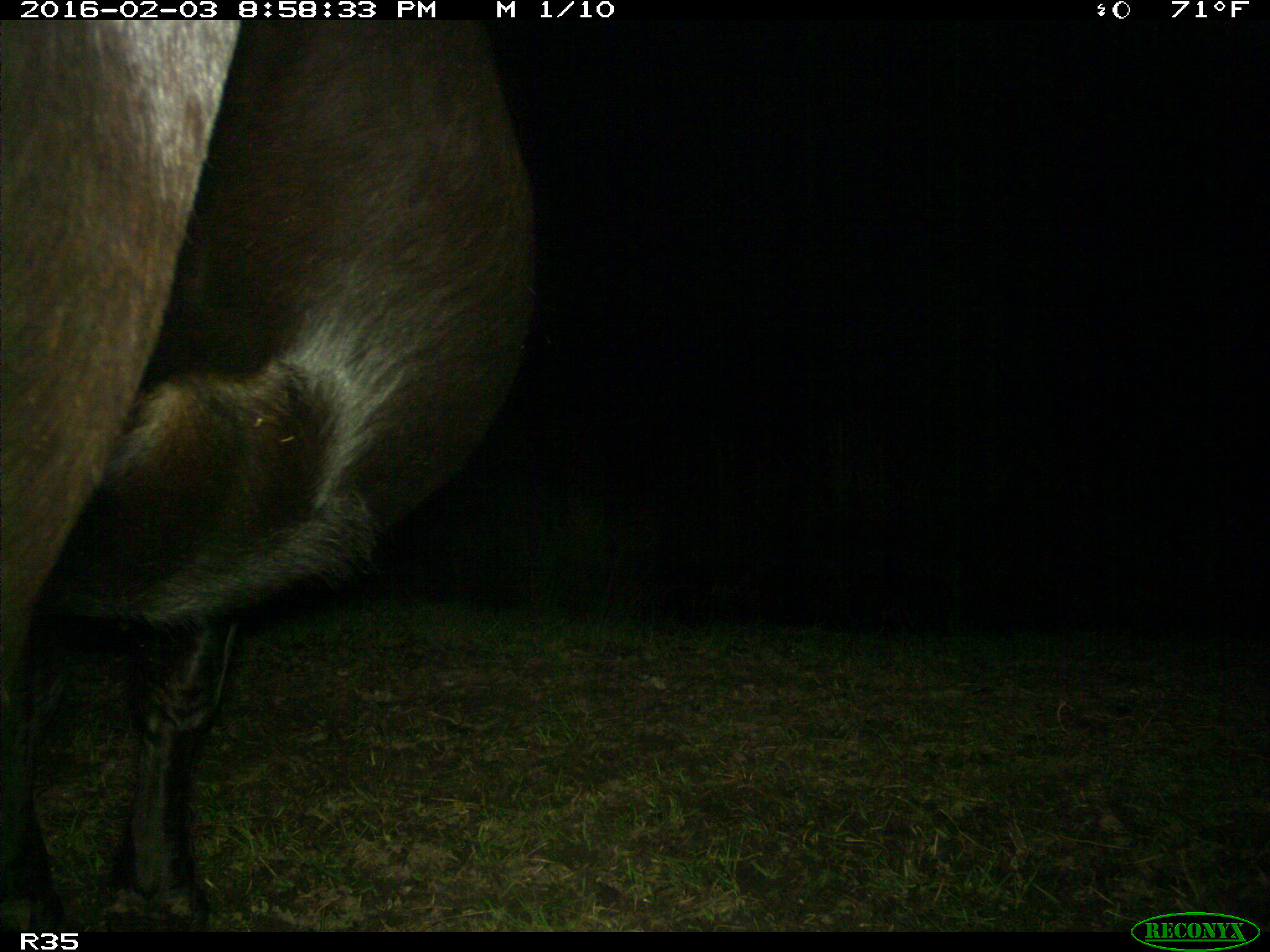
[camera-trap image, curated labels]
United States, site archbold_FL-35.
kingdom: Animalia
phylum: Chordata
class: Mammalia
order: Artiodactyla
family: Bovidae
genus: Bos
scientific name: Bos taurus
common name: domestic cow